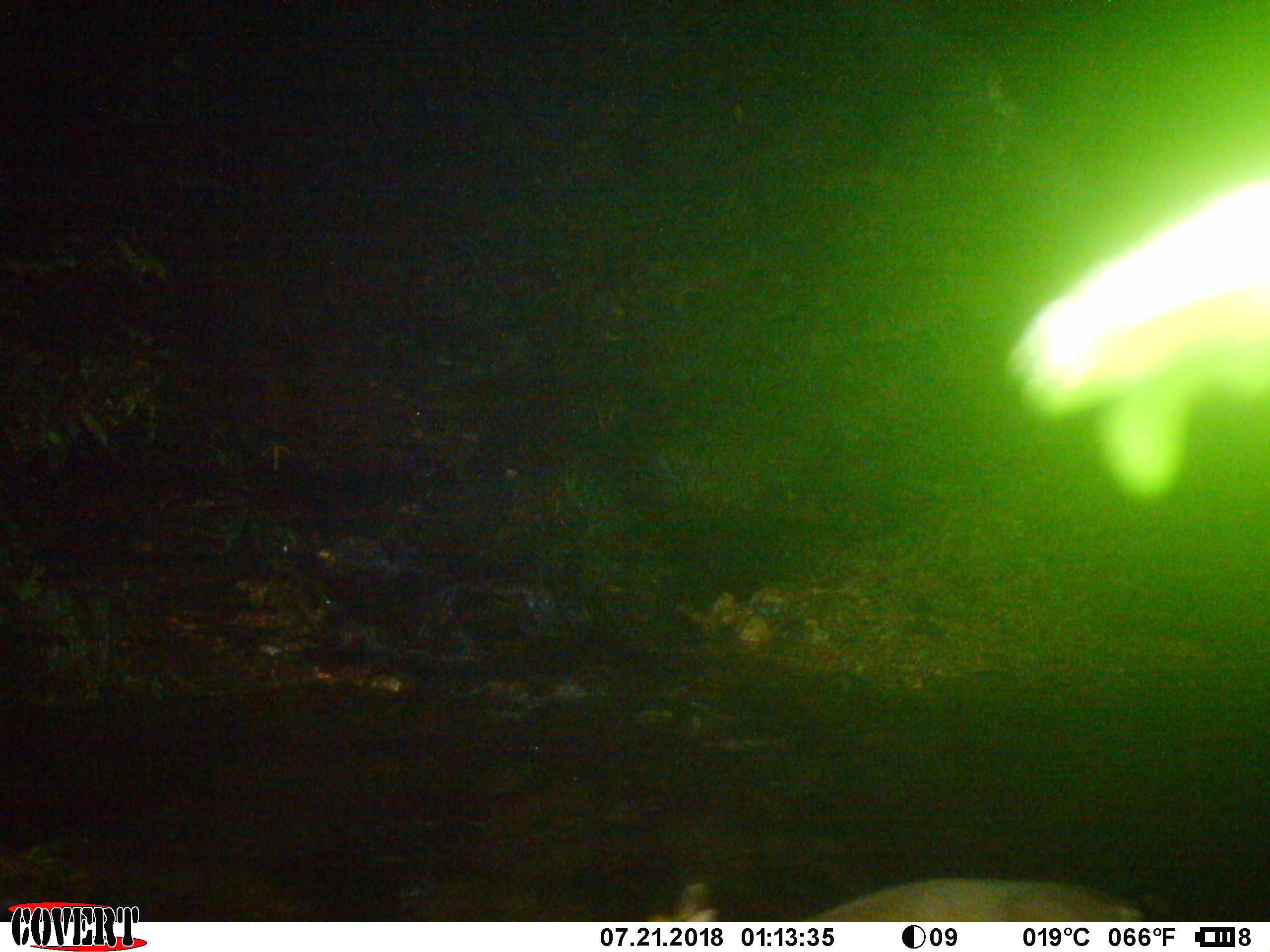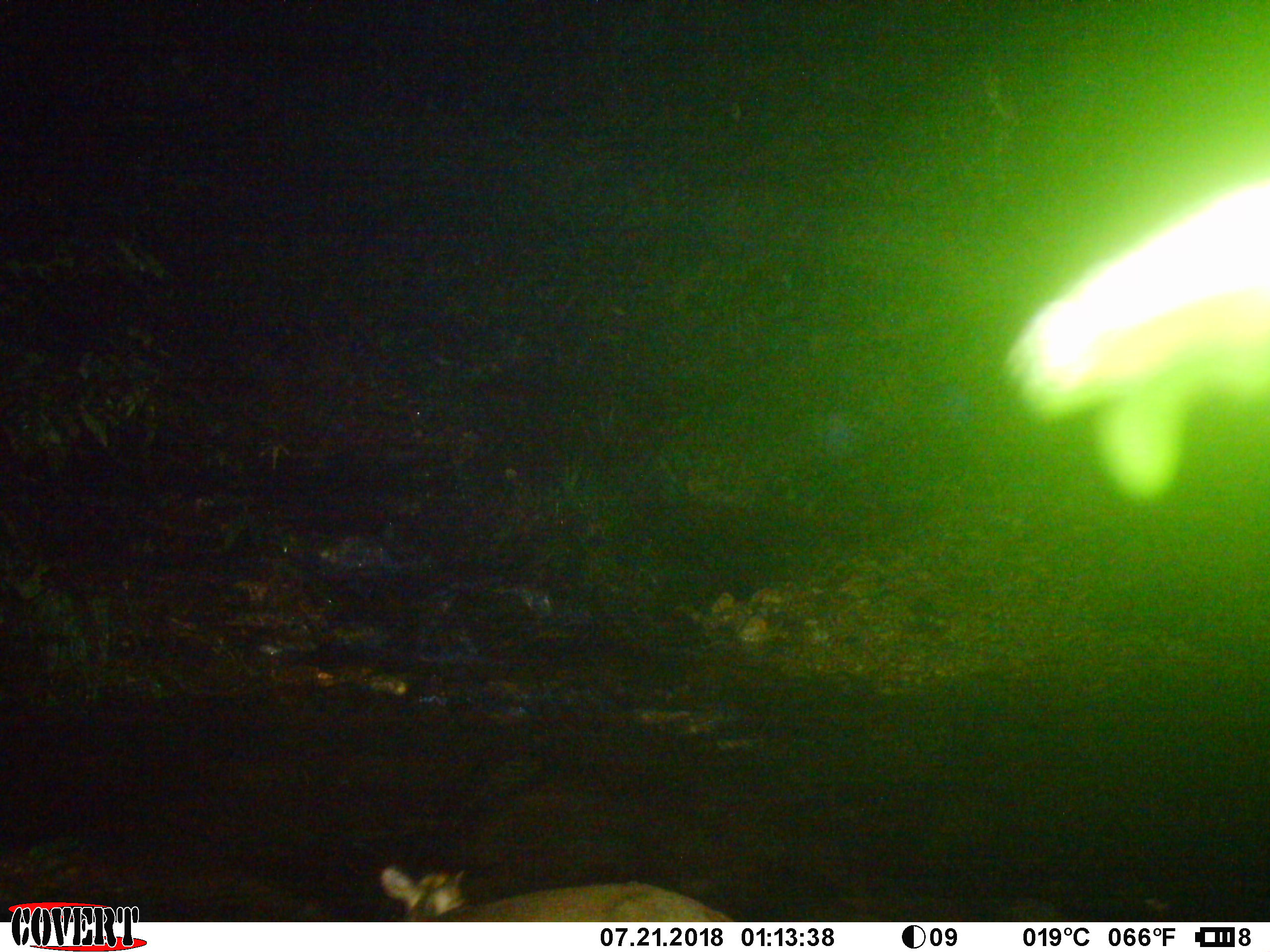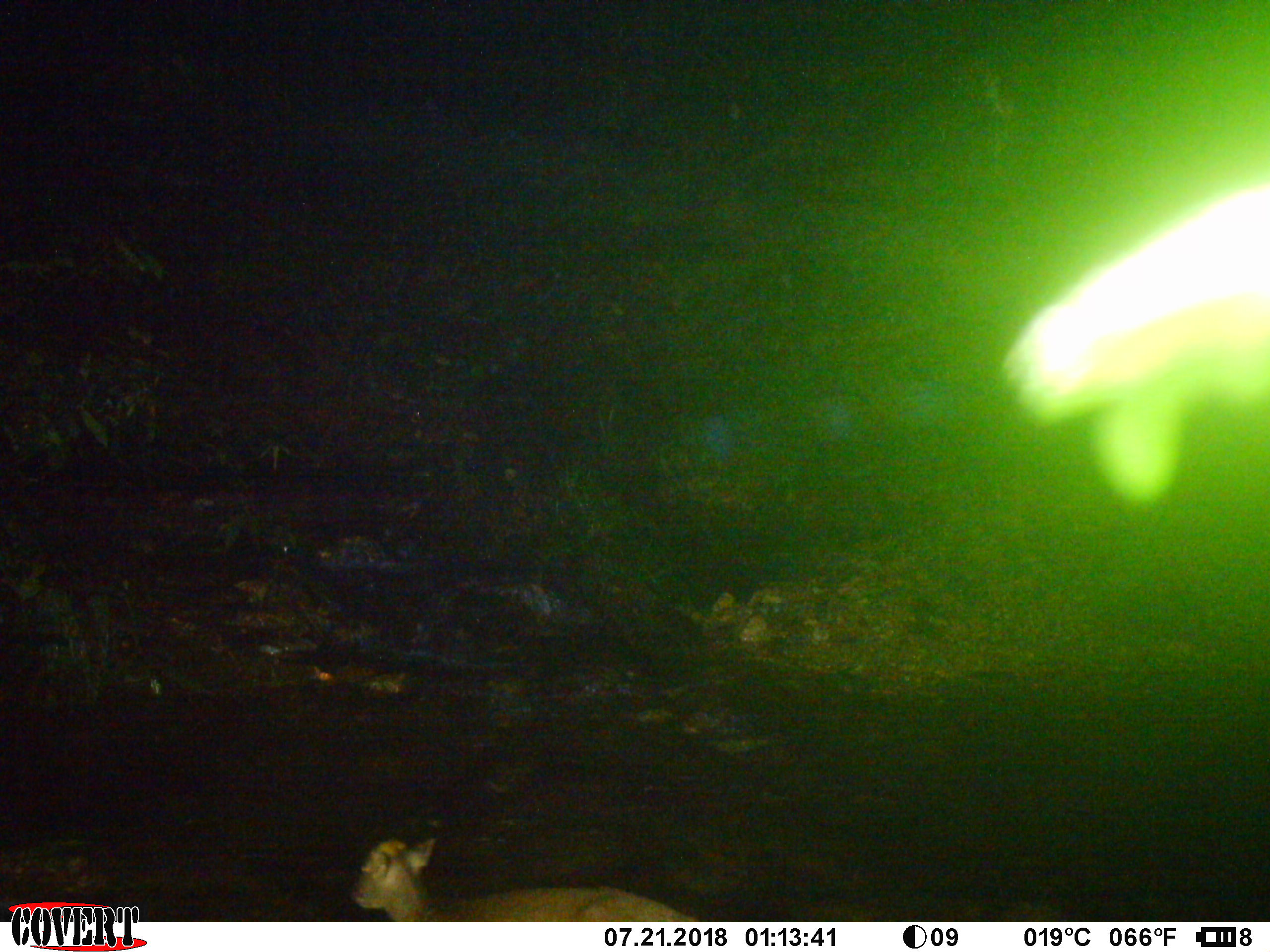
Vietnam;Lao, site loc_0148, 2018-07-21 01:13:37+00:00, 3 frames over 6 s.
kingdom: Animalia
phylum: Chordata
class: Mammalia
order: Artiodactyla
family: Cervidae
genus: Muntiacus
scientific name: Muntiacus rooseveltorum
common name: roosevelt's muntjac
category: roosevelts muntjac group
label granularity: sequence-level